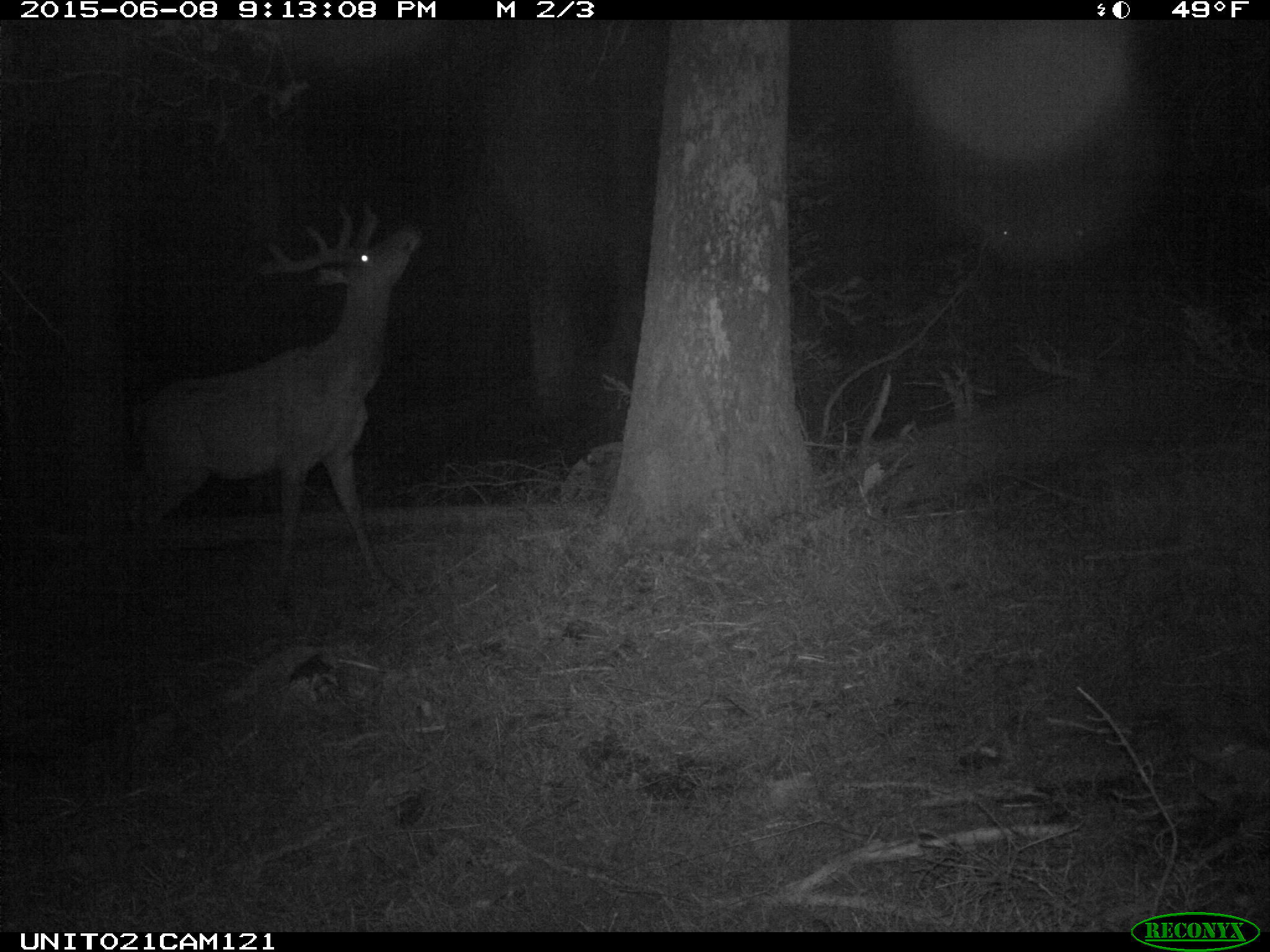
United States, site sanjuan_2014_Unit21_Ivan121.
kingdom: Animalia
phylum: Chordata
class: Mammalia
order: Artiodactyla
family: Cervidae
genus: Cervus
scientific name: Cervus elaphus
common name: red deer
Cervus elaphus (red deer).